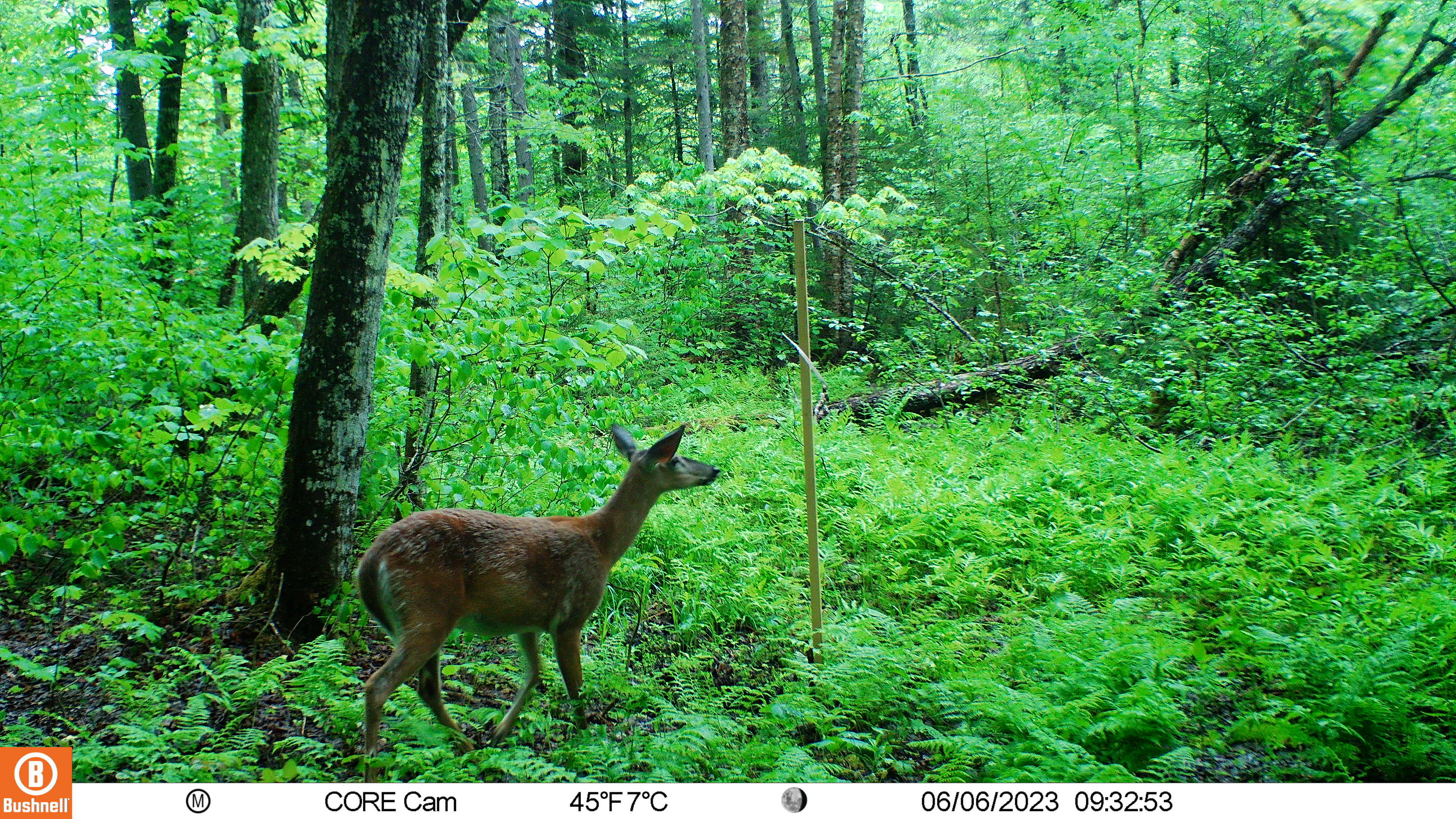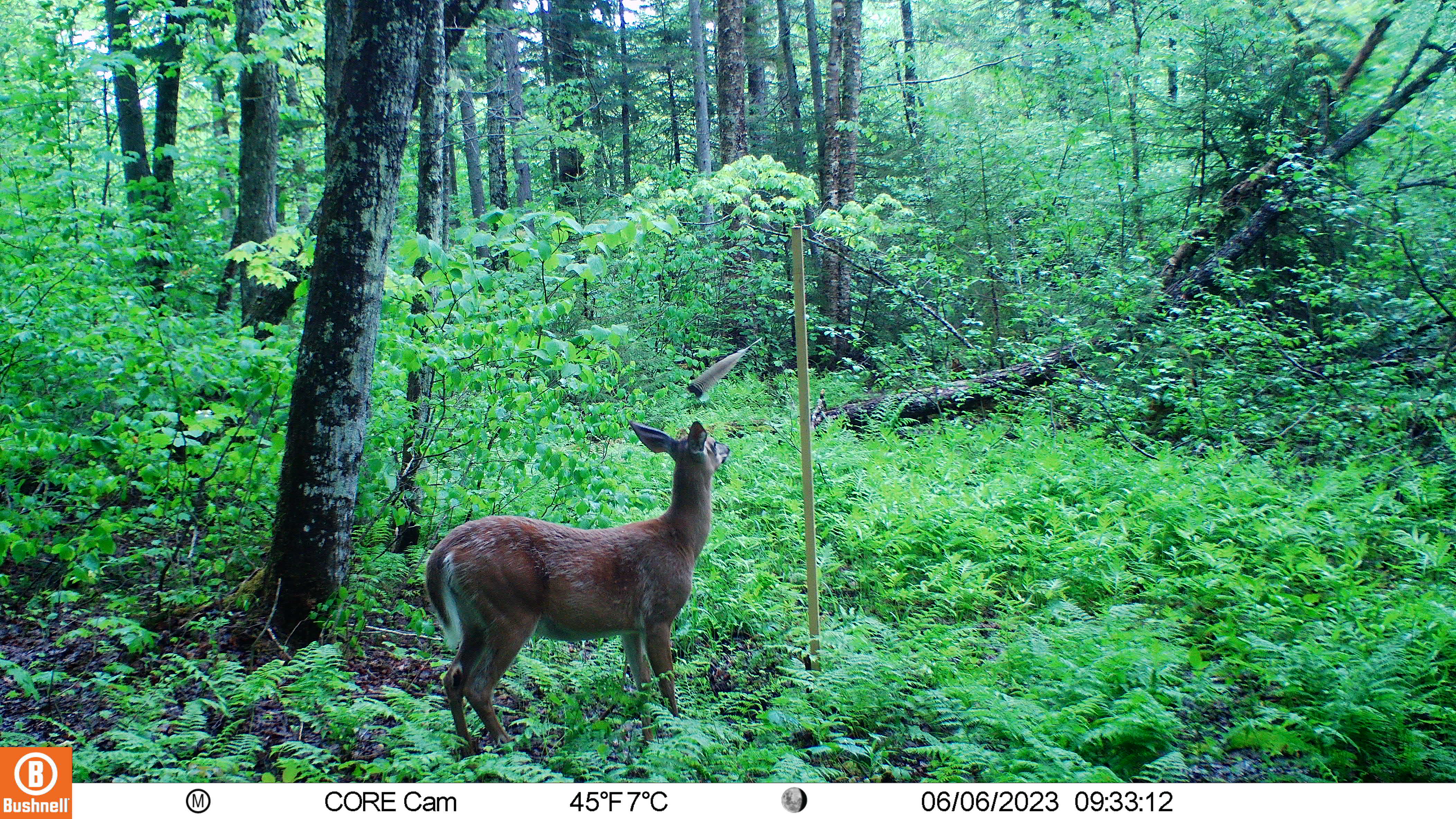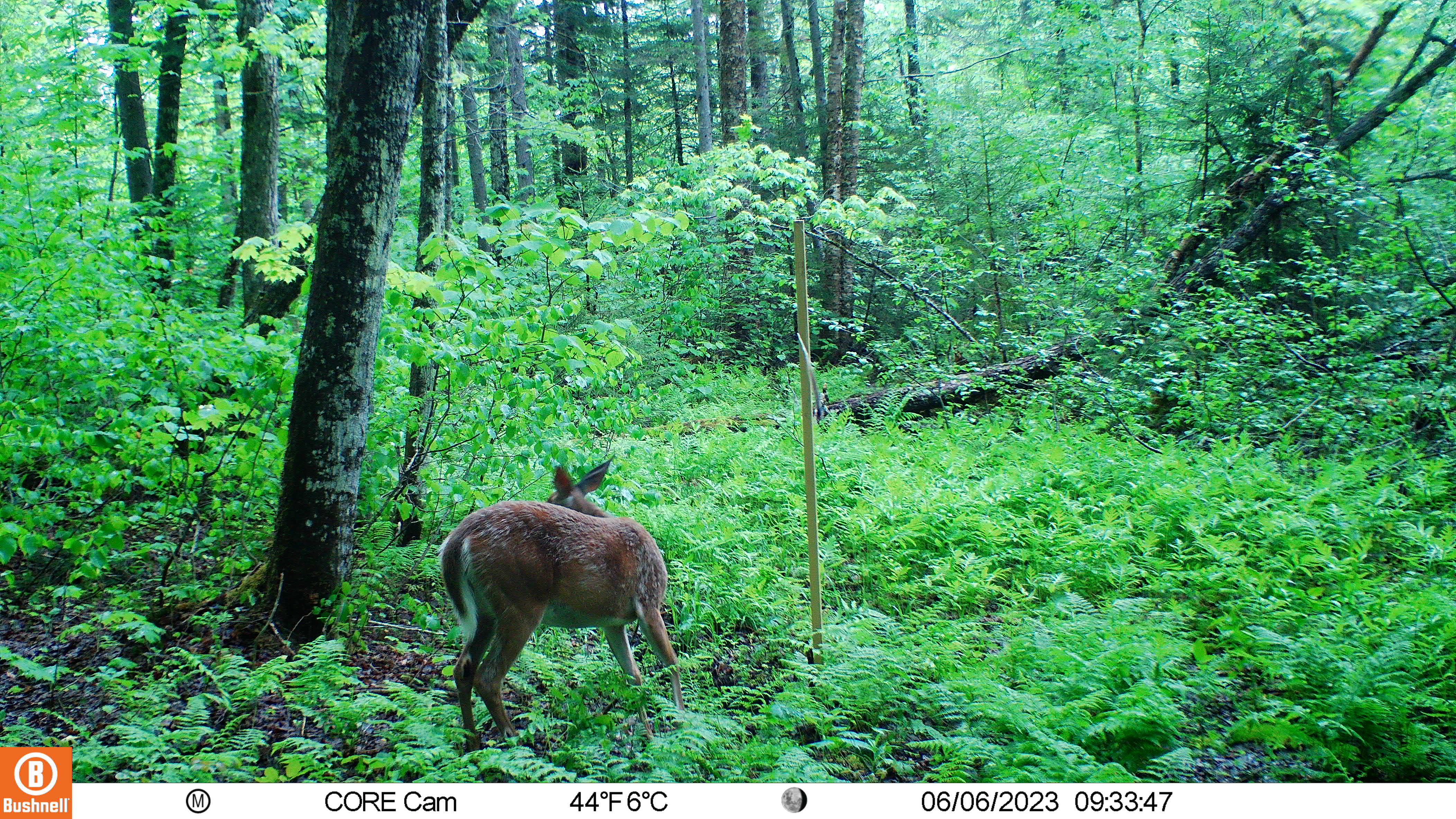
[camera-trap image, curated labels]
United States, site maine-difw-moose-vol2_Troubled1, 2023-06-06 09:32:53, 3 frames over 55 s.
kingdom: Animalia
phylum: Chordata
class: Mammalia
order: Artiodactyla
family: Cervidae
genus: Odocoileus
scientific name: Odocoileus virginianus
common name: white-tailed deer